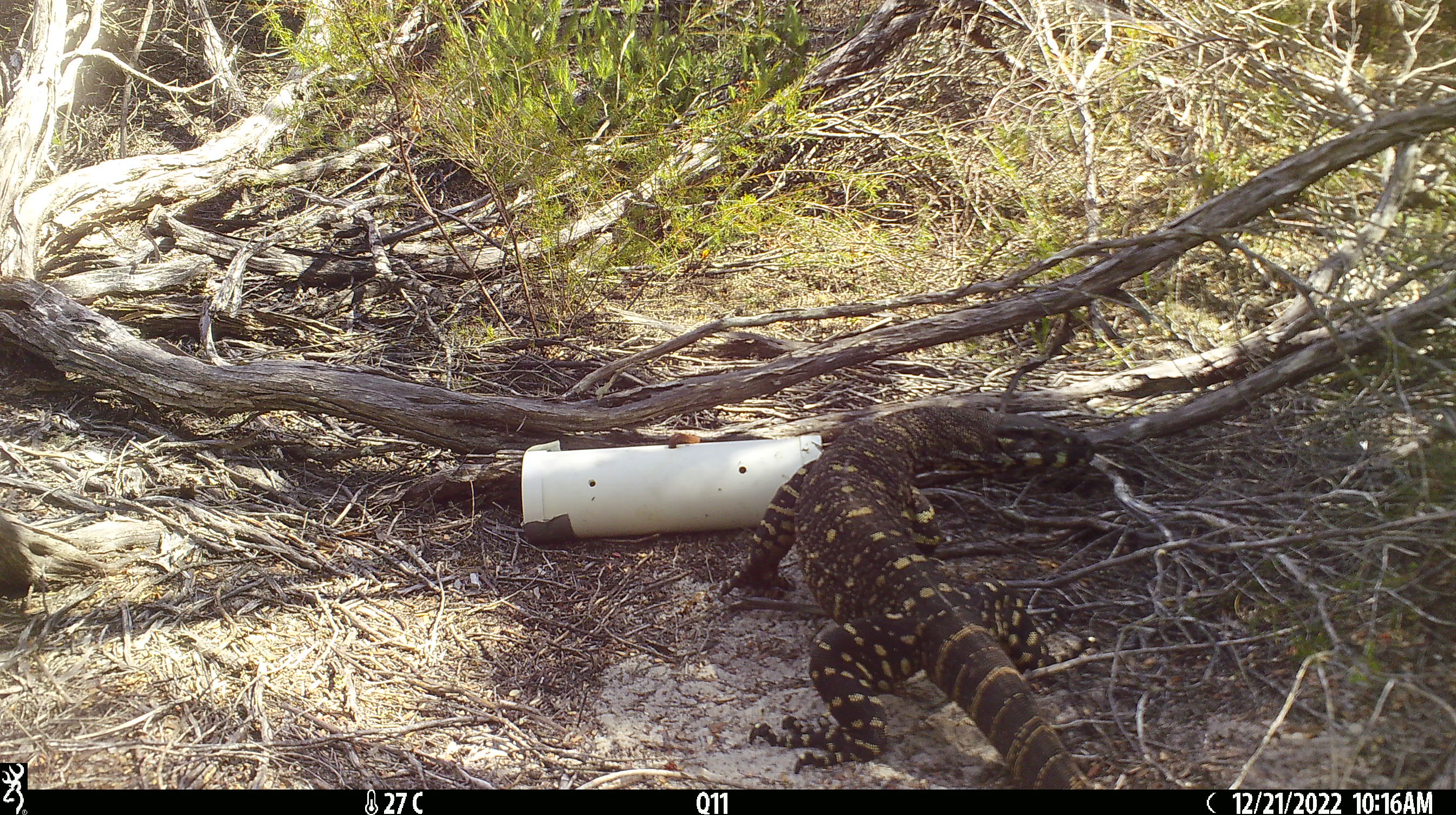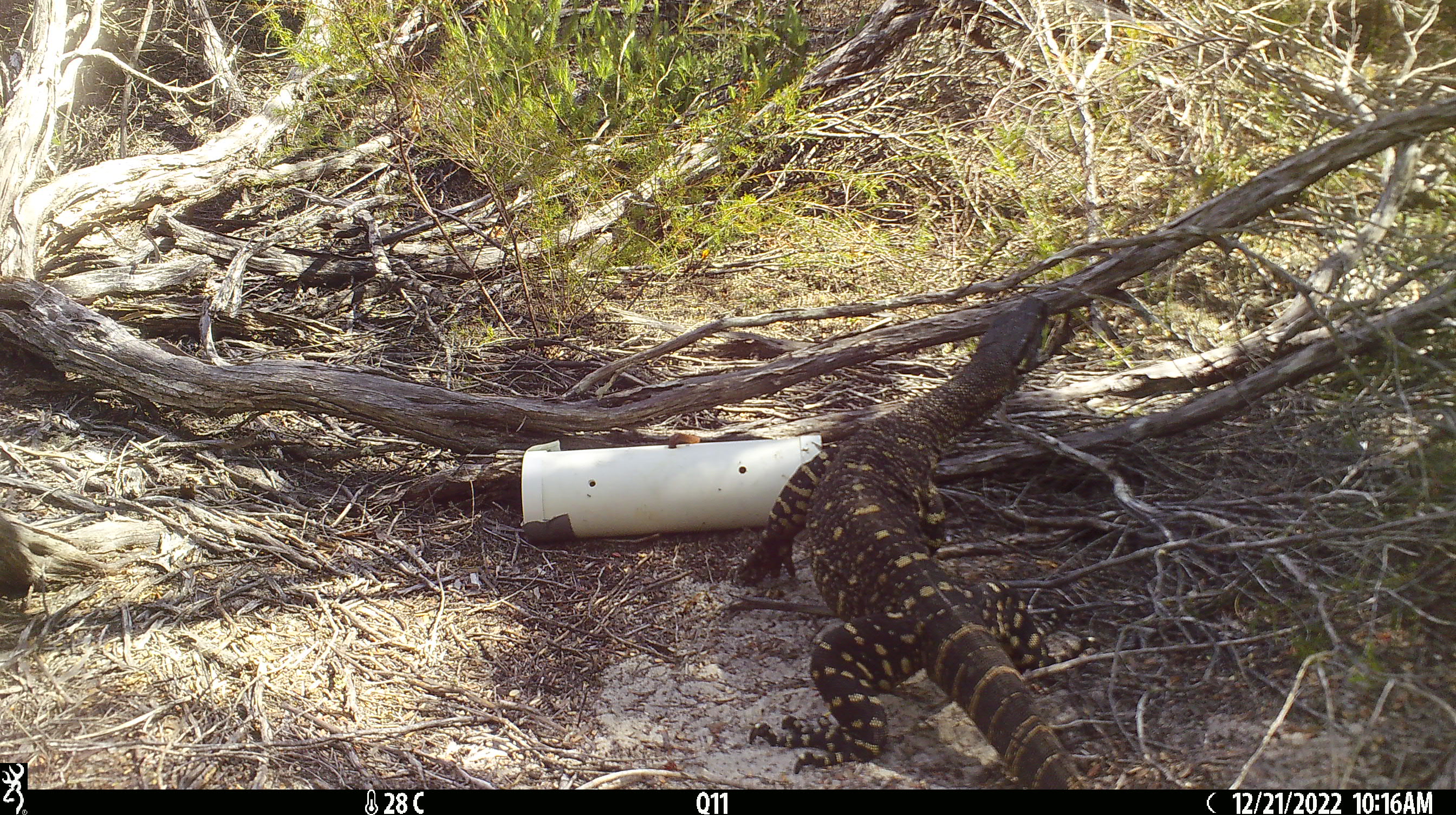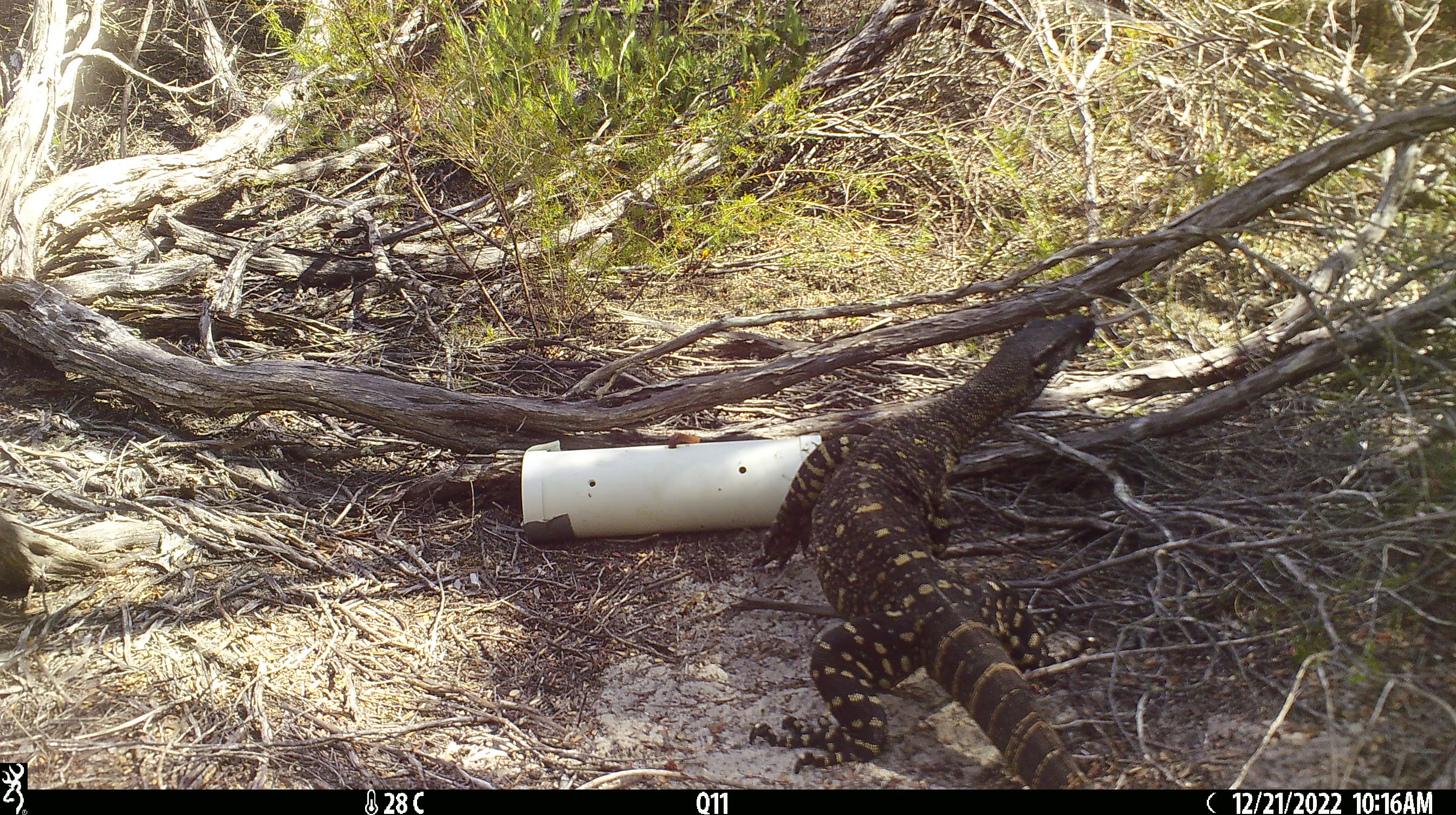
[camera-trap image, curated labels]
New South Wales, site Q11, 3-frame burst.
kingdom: Animalia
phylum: Chordata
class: Reptilia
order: Squamata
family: Varanidae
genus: Varanus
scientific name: Varanus varius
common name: lace monitor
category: goanna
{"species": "goanna (lace monitor) (Varanus varius)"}